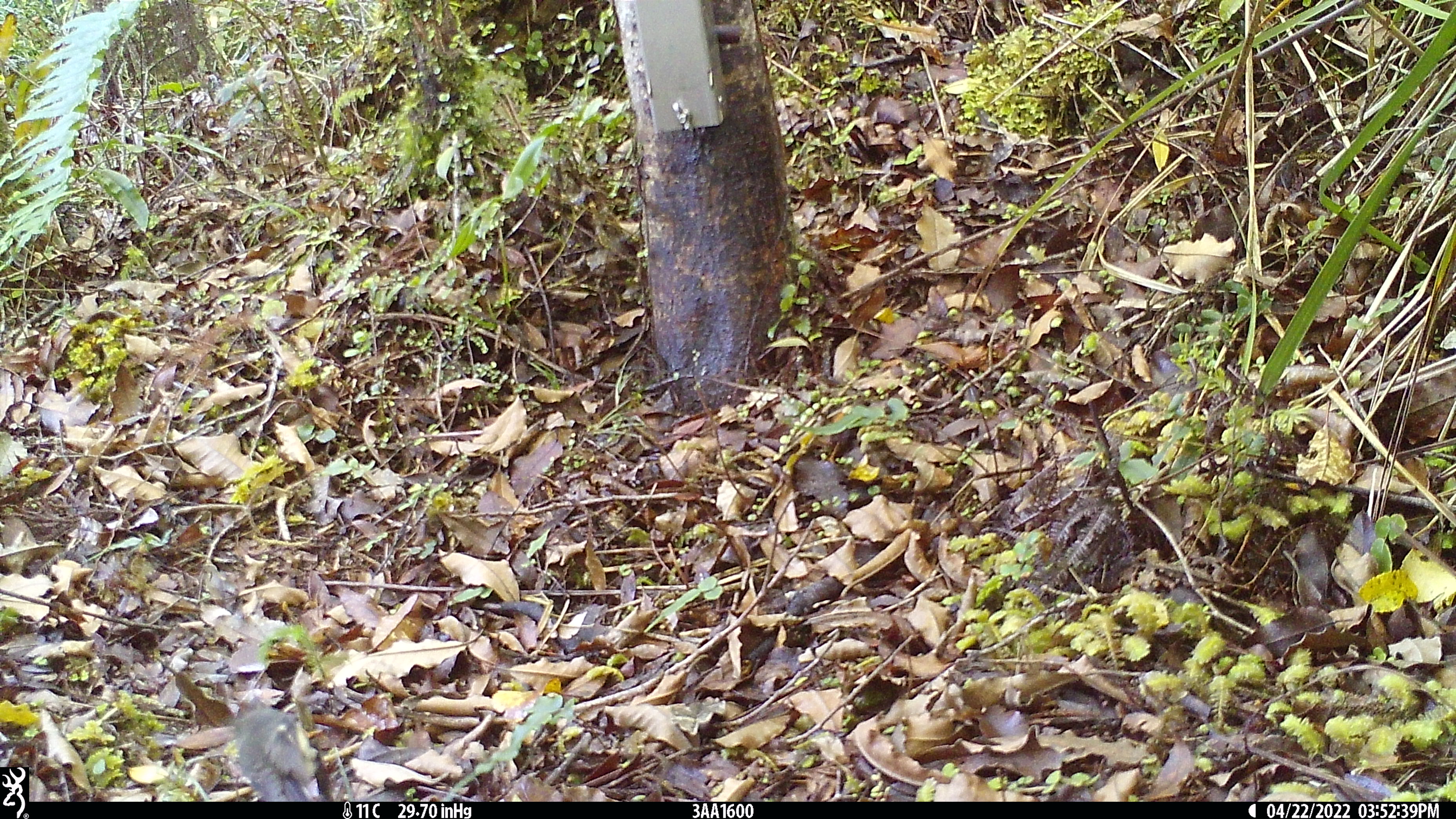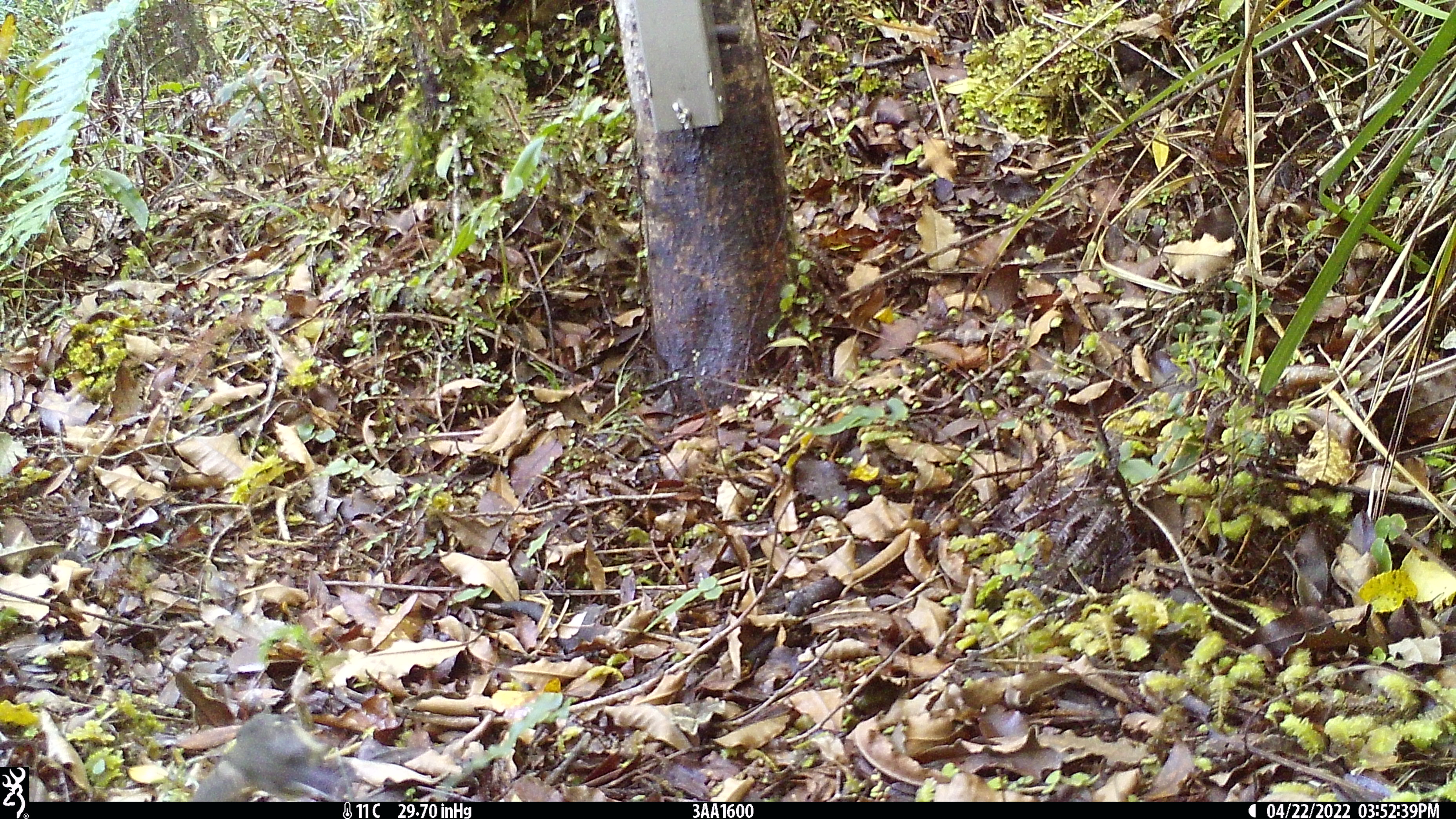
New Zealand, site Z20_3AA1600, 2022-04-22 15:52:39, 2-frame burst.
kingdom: Animalia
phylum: Chordata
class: Aves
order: Passeriformes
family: Rhipiduridae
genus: Rhipidura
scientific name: Rhipidura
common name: fantails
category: fantail